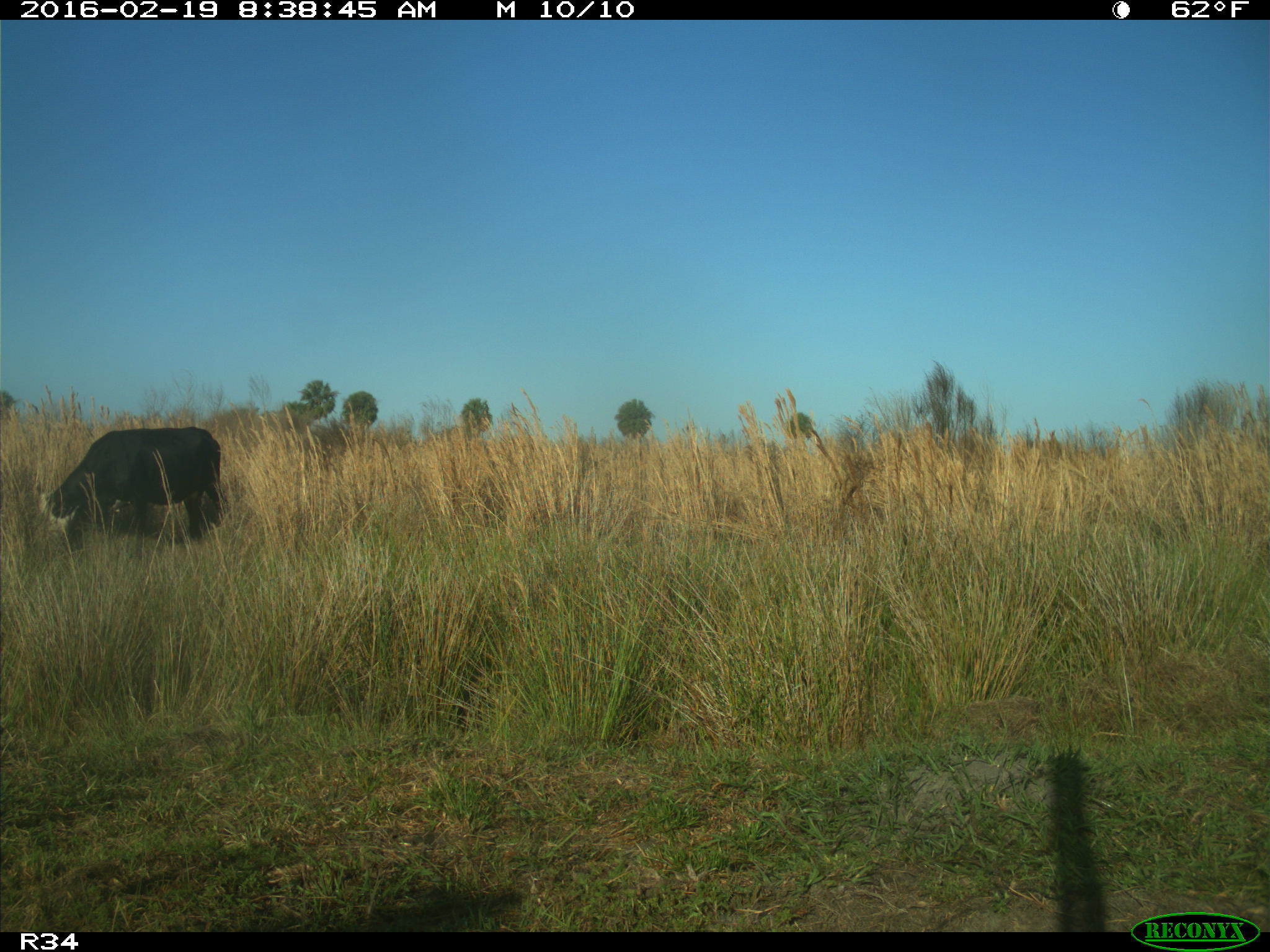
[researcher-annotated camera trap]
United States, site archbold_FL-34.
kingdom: Animalia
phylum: Chordata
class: Mammalia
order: Artiodactyla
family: Bovidae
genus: Bos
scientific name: Bos taurus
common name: domestic cow